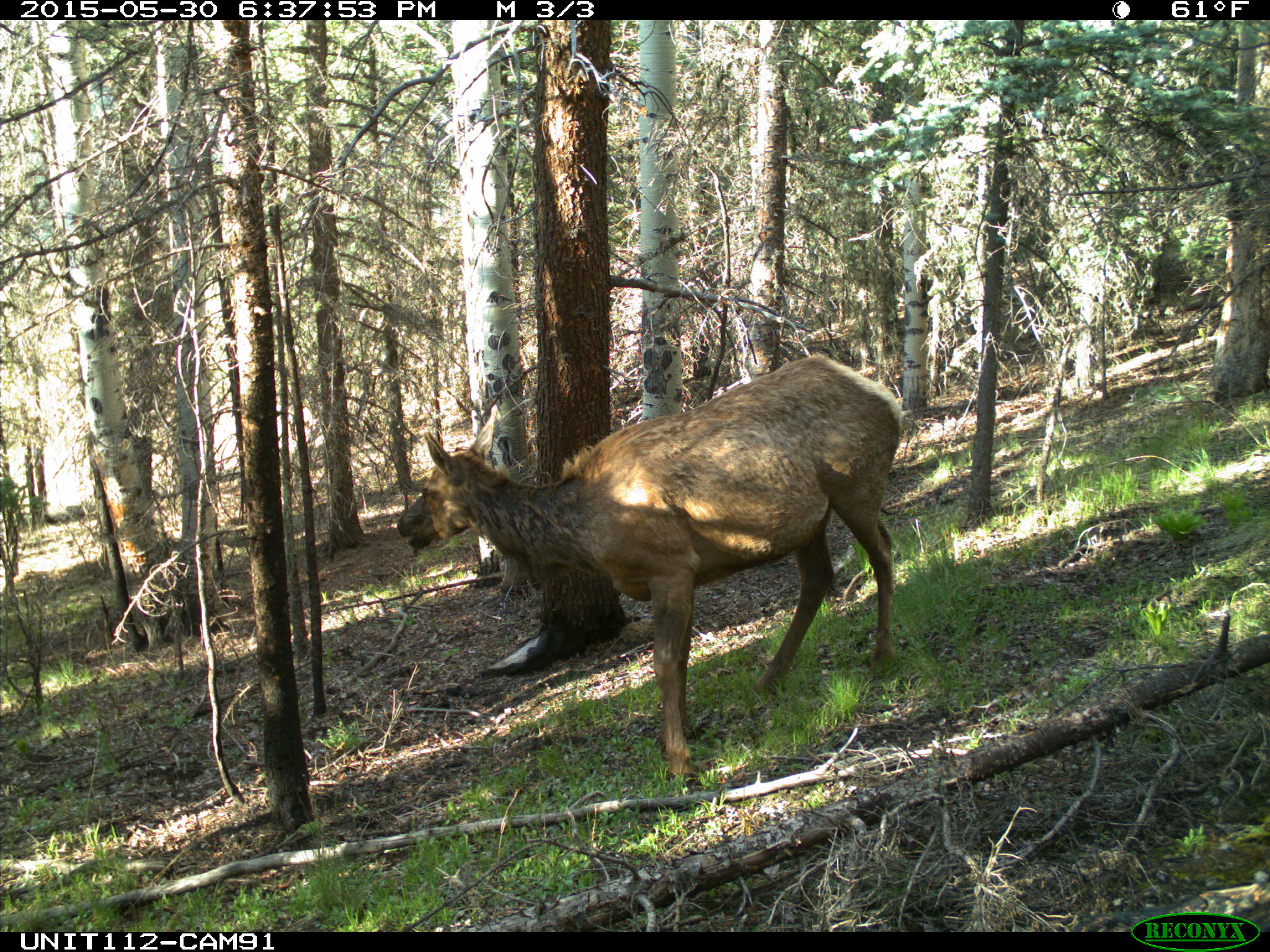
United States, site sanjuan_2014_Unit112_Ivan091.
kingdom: Animalia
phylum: Chordata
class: Mammalia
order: Artiodactyla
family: Cervidae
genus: Cervus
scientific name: Cervus elaphus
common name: red deer